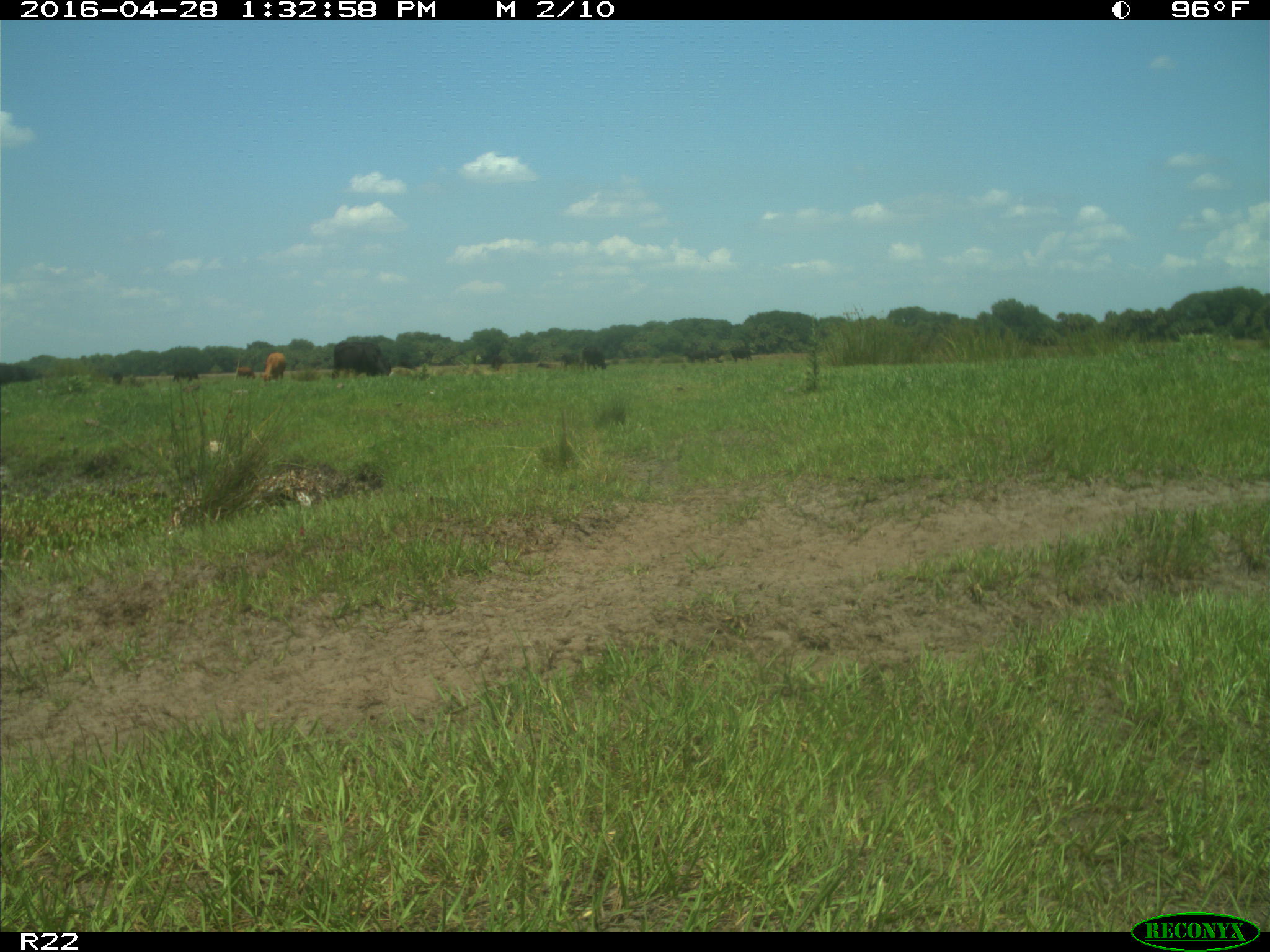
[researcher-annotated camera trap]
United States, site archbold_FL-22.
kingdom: Animalia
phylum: Chordata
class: Mammalia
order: Artiodactyla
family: Bovidae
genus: Bos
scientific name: Bos taurus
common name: domestic cow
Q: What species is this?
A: Bos taurus (domestic cow).